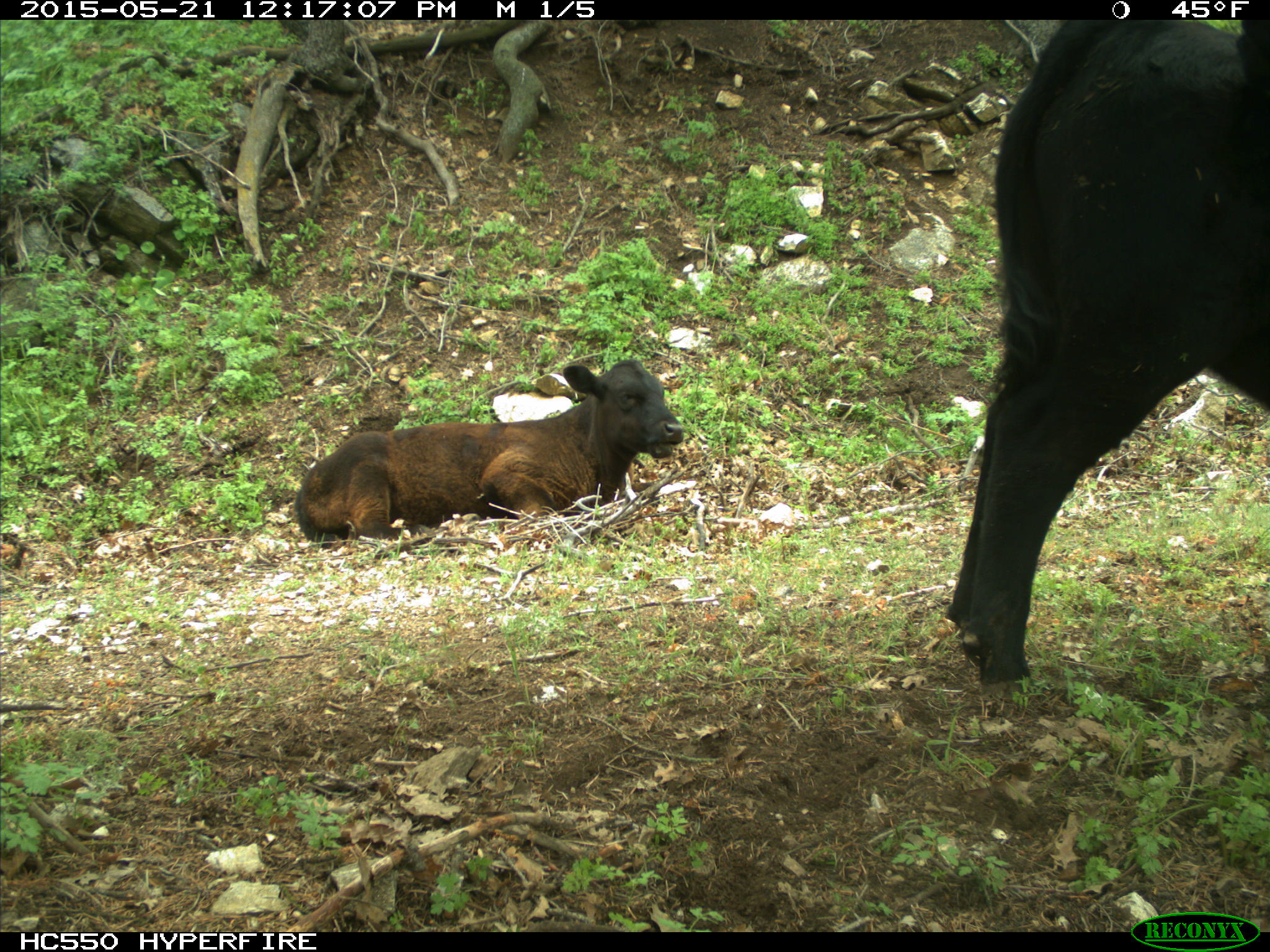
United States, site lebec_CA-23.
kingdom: Animalia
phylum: Chordata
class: Mammalia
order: Artiodactyla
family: Bovidae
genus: Bos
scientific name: Bos taurus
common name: domestic cow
Bos taurus (domestic cow).